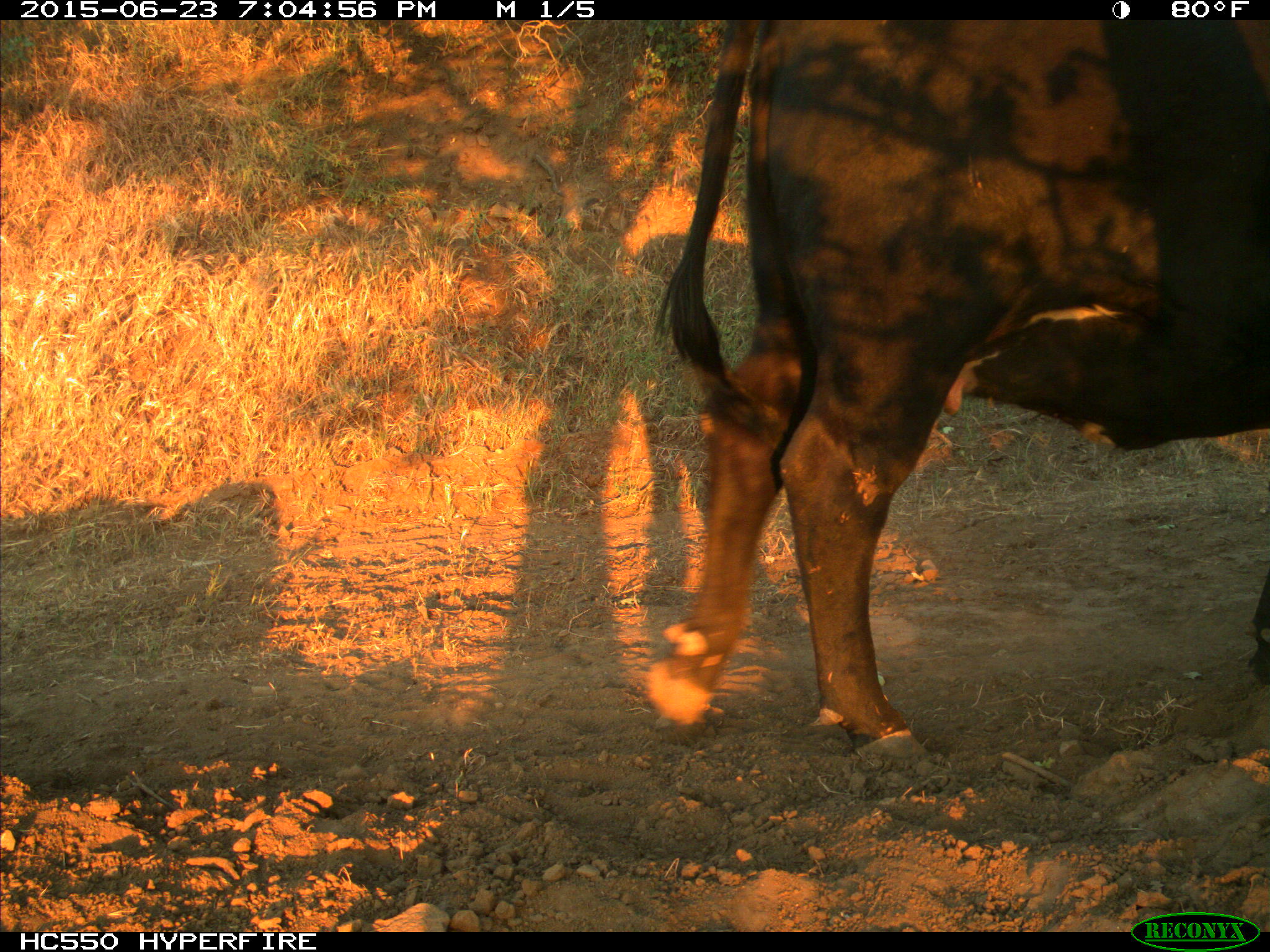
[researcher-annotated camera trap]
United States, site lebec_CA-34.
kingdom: Animalia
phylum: Chordata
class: Mammalia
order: Artiodactyla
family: Bovidae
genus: Bos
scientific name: Bos taurus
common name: domestic cow